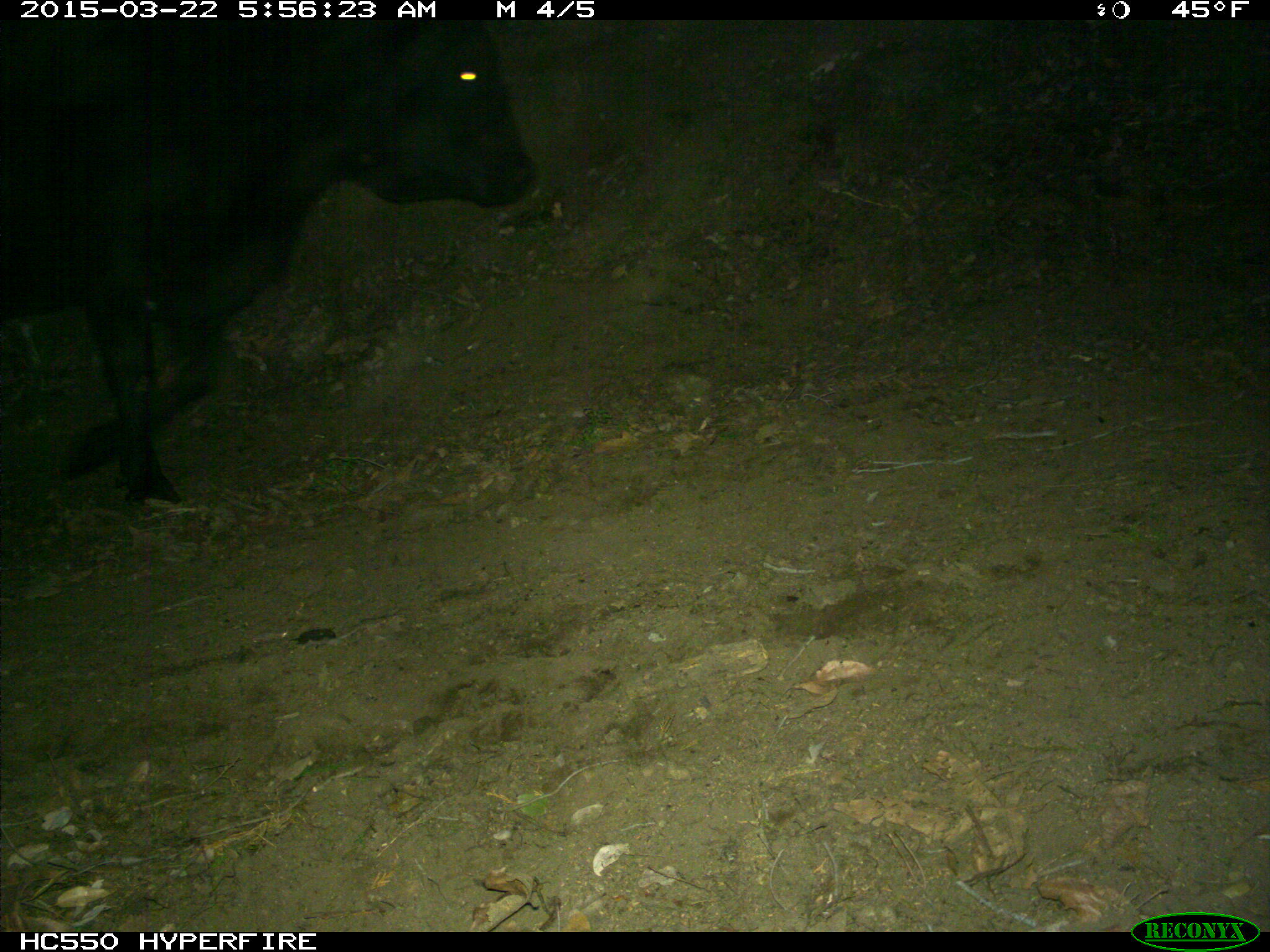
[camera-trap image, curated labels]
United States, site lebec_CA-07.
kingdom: Animalia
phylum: Chordata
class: Mammalia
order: Artiodactyla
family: Bovidae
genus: Bos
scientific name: Bos taurus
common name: domestic cow